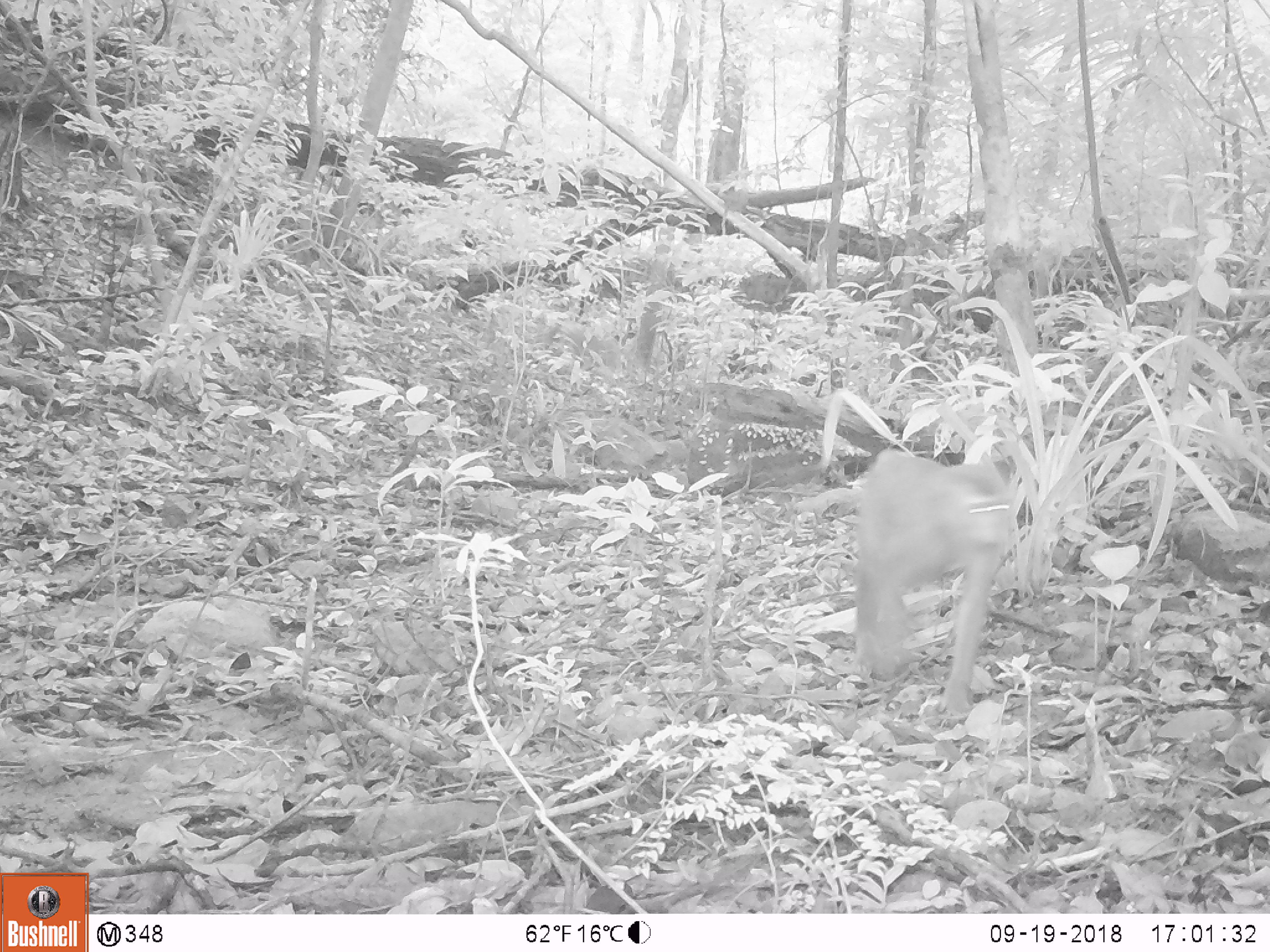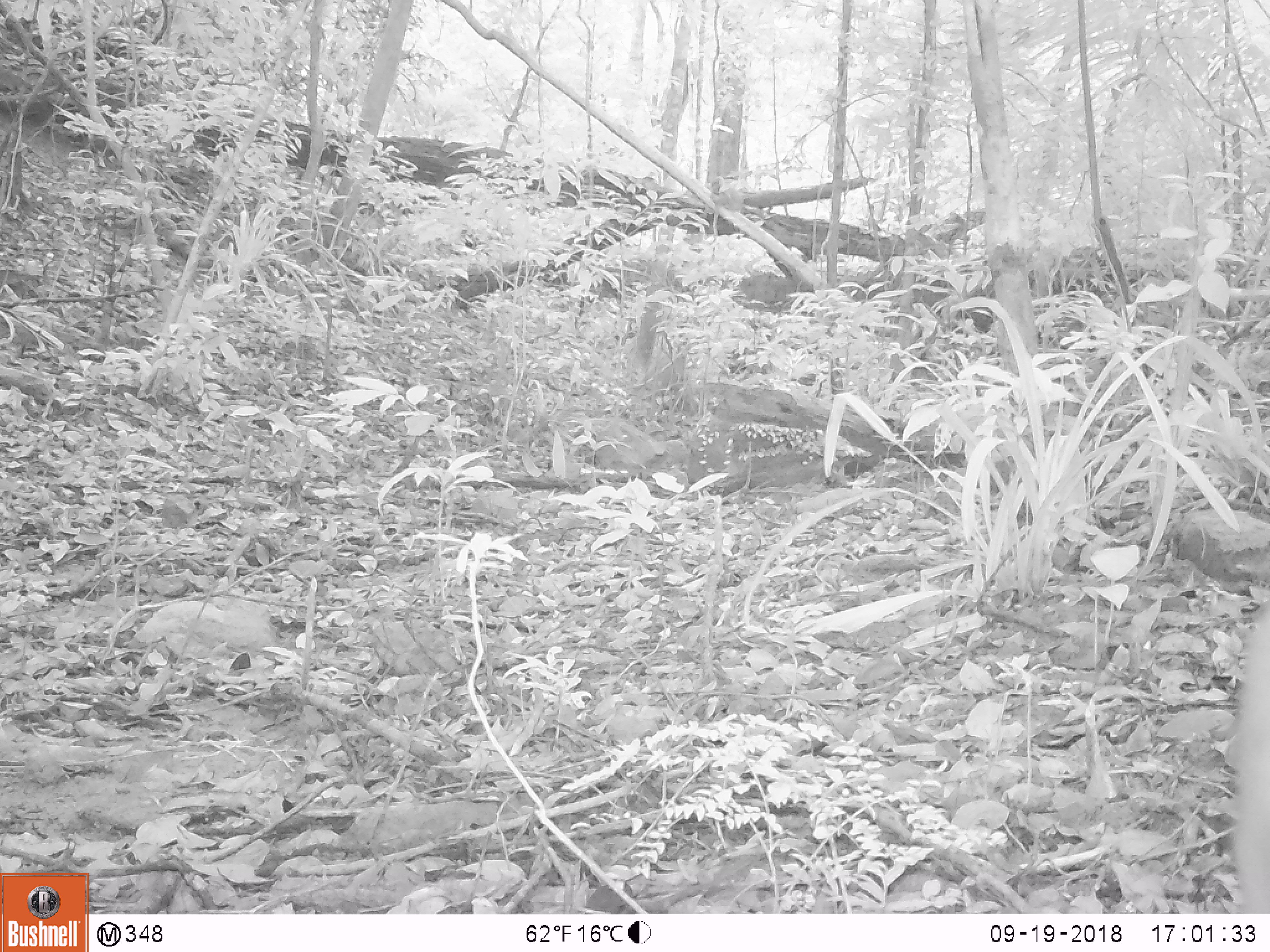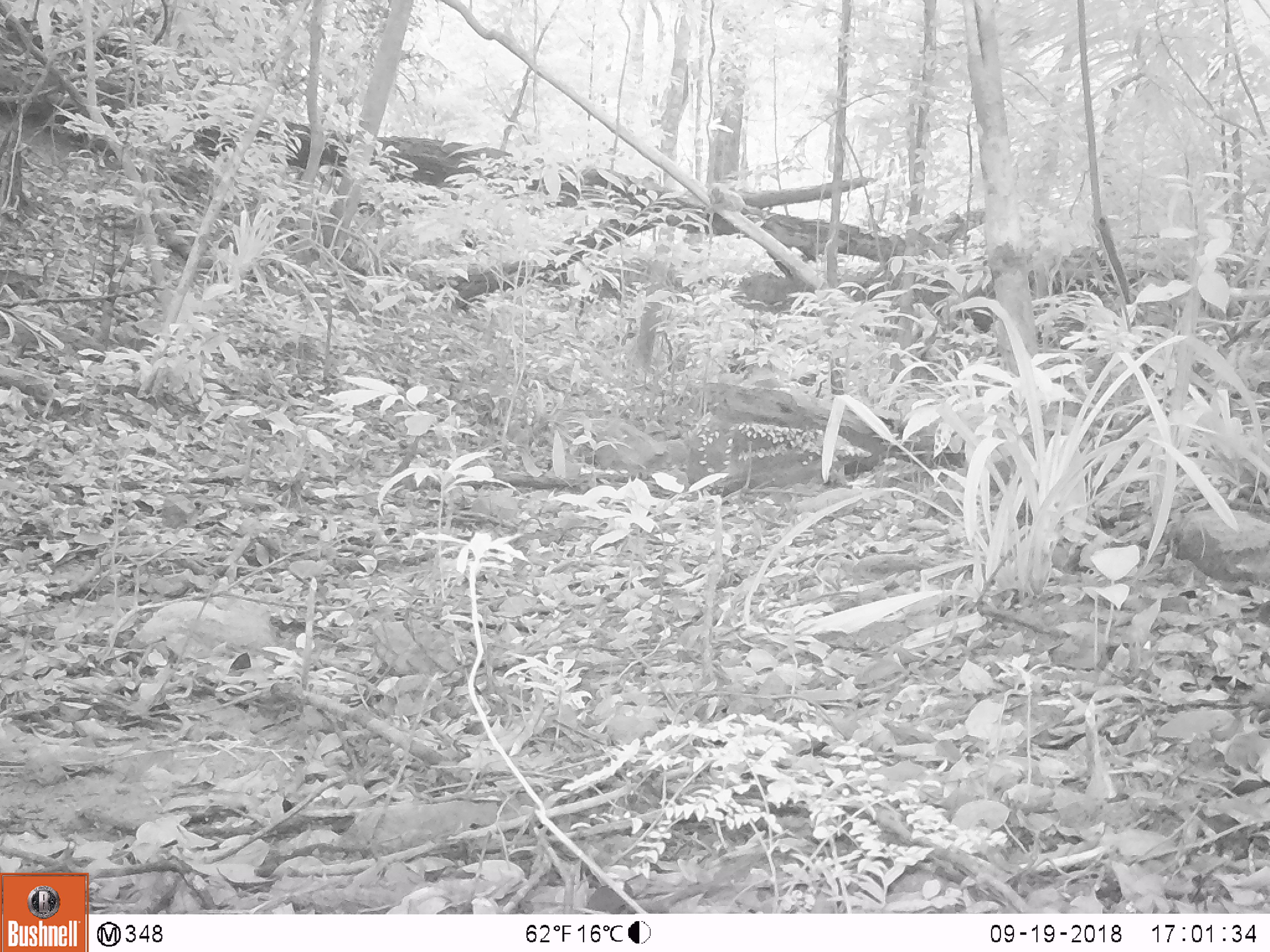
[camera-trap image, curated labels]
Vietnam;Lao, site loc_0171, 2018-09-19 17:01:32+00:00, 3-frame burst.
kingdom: Animalia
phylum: Chordata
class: Mammalia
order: Primates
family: Cercopithecidae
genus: Macaca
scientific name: Macaca nemestrina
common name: pig-tailed macaque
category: pig tailed macaque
Pig tailed macaque (pig-tailed macaque) (Macaca nemestrina). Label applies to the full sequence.